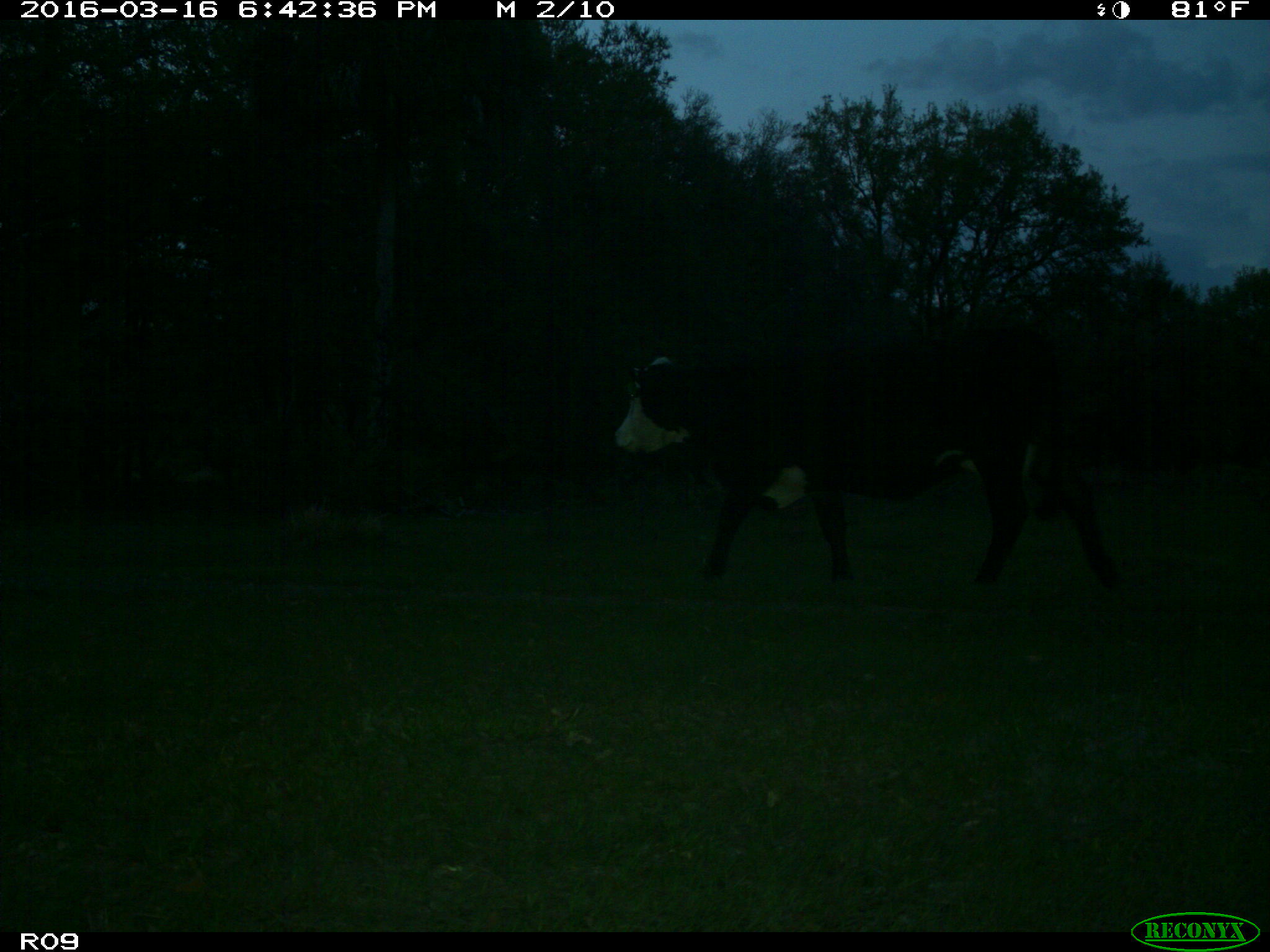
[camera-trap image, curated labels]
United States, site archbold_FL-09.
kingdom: Animalia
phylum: Chordata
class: Mammalia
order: Artiodactyla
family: Bovidae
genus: Bos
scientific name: Bos taurus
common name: domestic cow